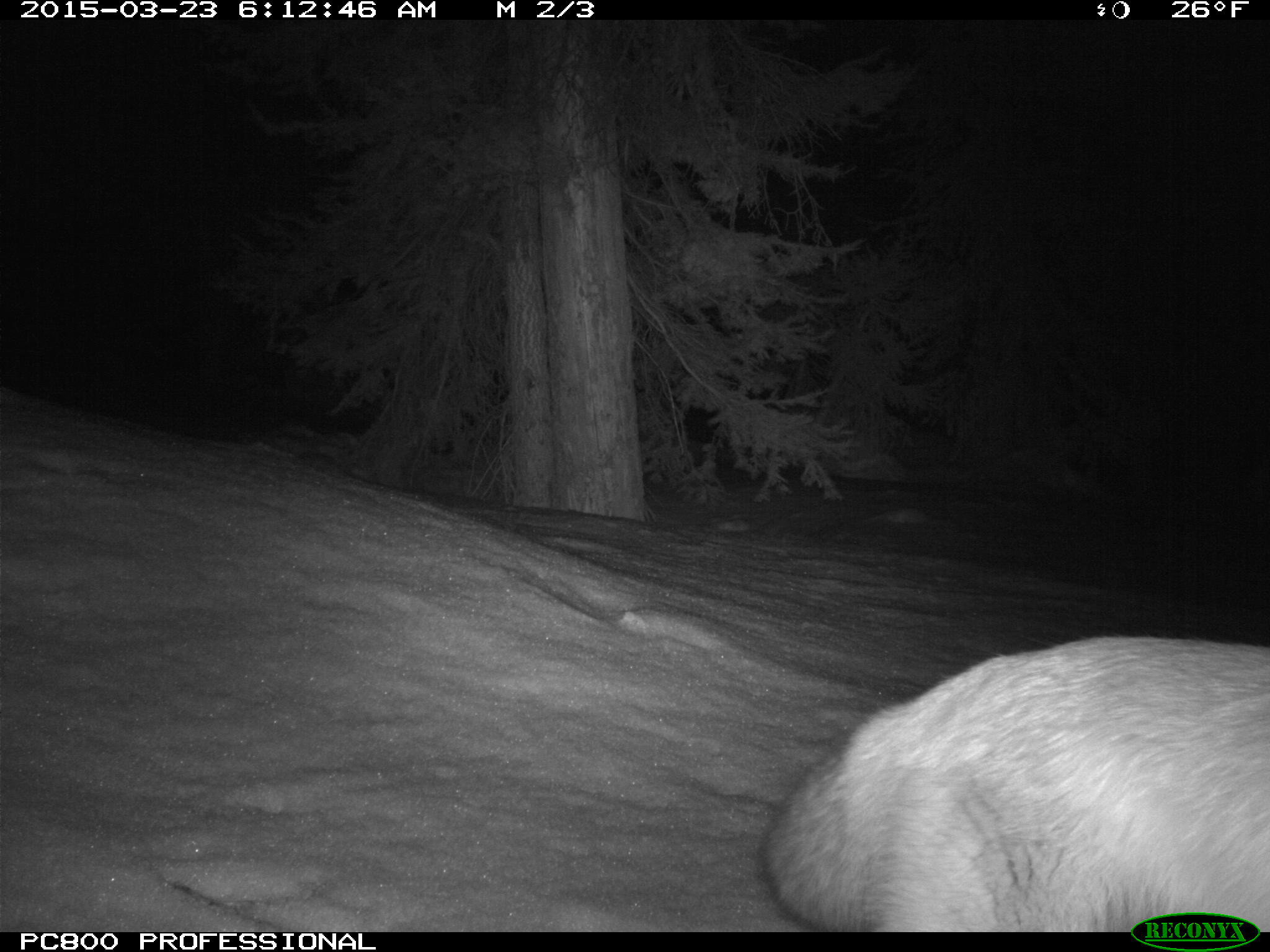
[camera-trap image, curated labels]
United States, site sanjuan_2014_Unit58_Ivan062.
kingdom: Animalia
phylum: Chordata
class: Mammalia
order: Carnivora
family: Canidae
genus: Vulpes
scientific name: Vulpes vulpes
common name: red fox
Vulpes vulpes (red fox).